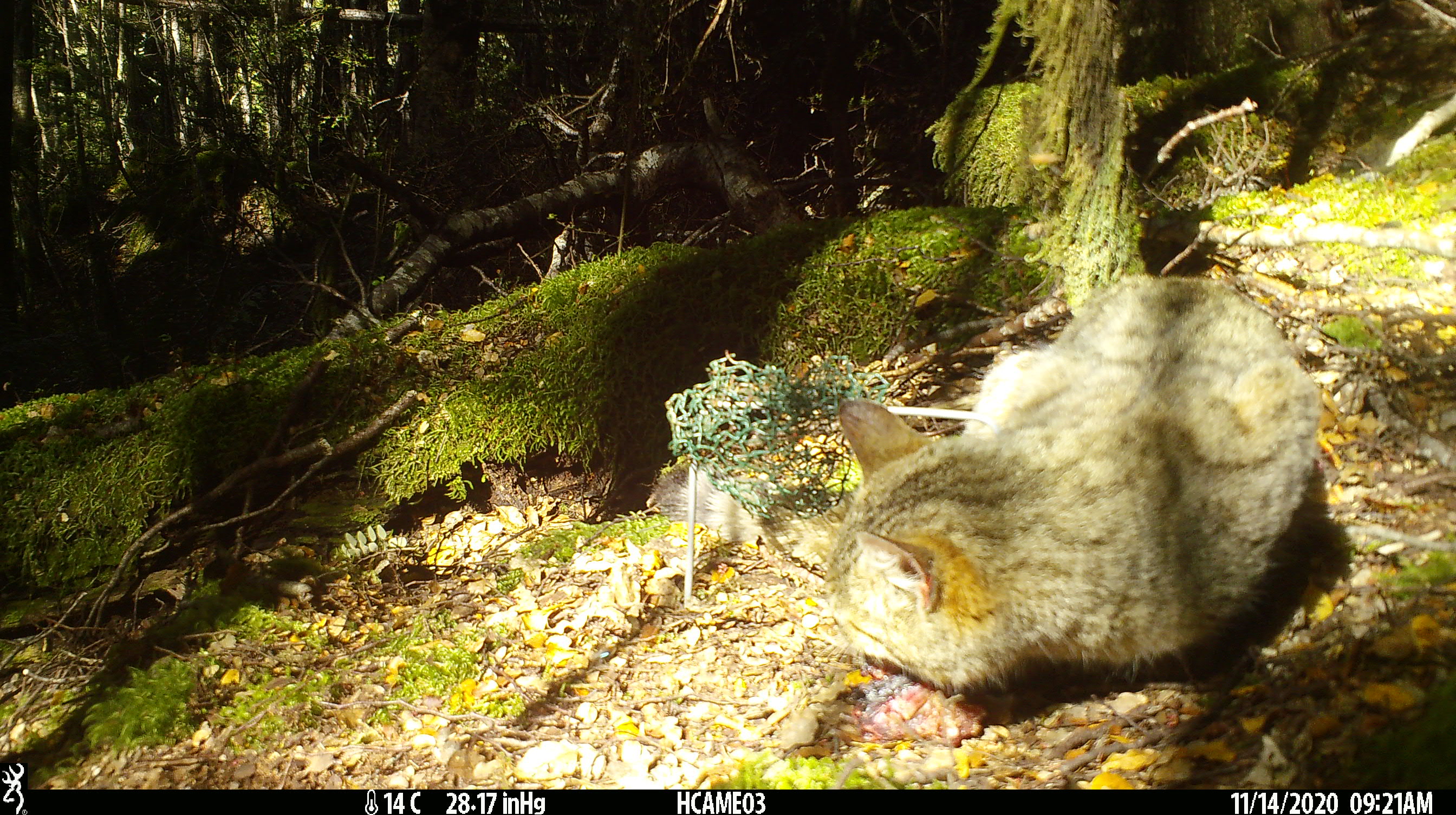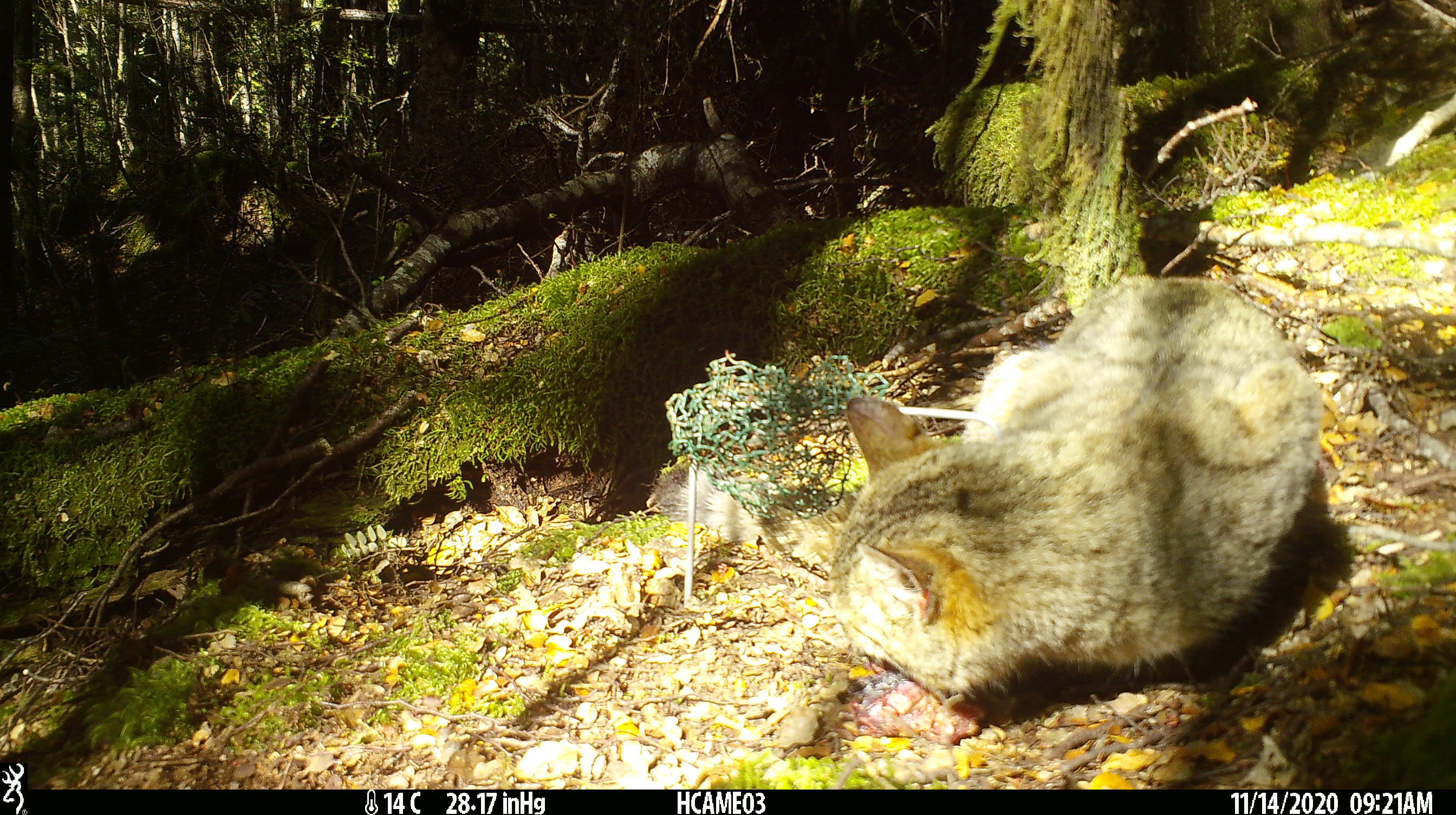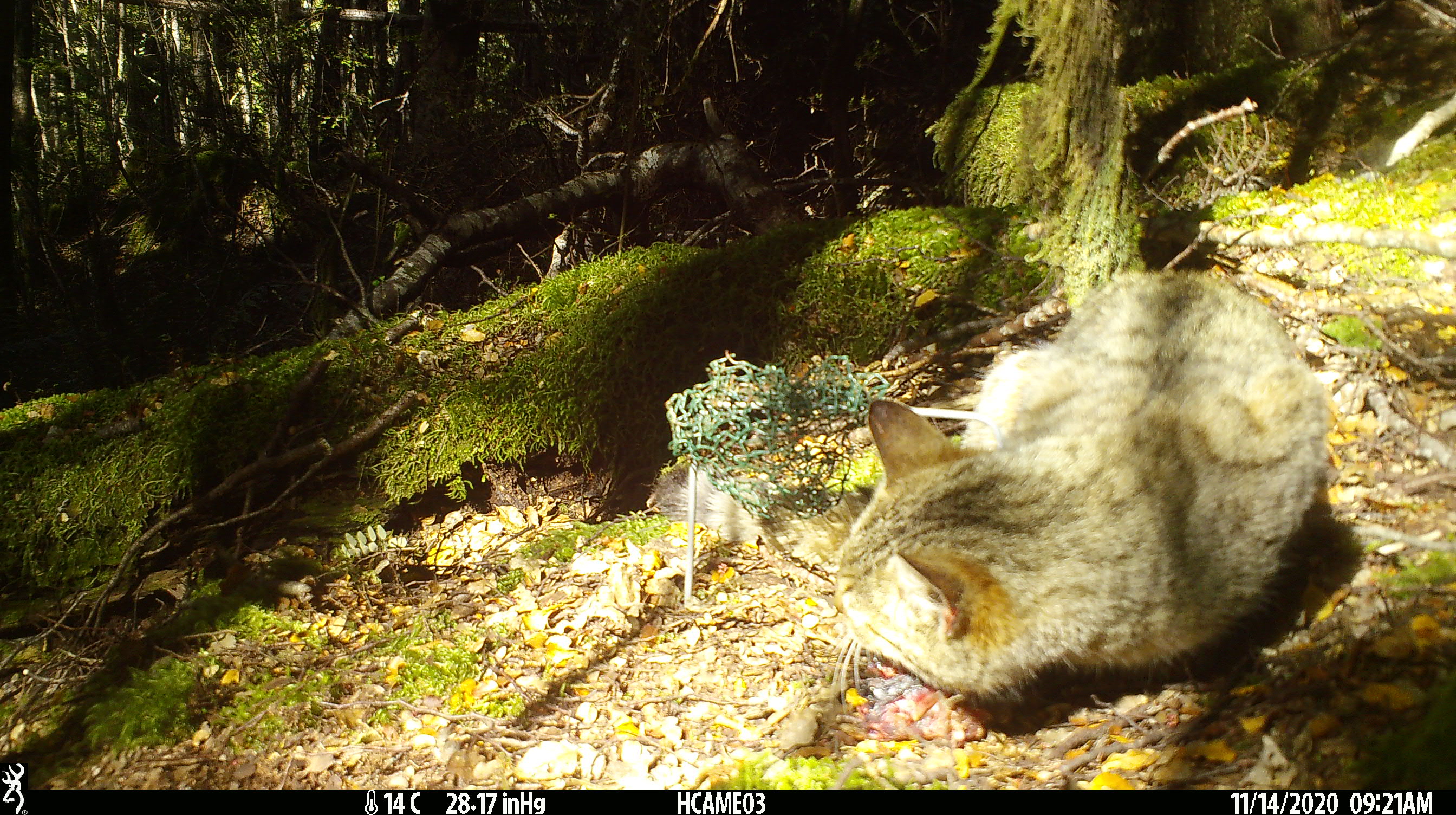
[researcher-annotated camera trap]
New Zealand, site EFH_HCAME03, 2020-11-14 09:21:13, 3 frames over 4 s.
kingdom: Animalia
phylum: Chordata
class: Mammalia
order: Carnivora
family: Felidae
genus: Felis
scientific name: Felis catus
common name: domestic cat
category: cat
Cat (domestic cat) (Felis catus).